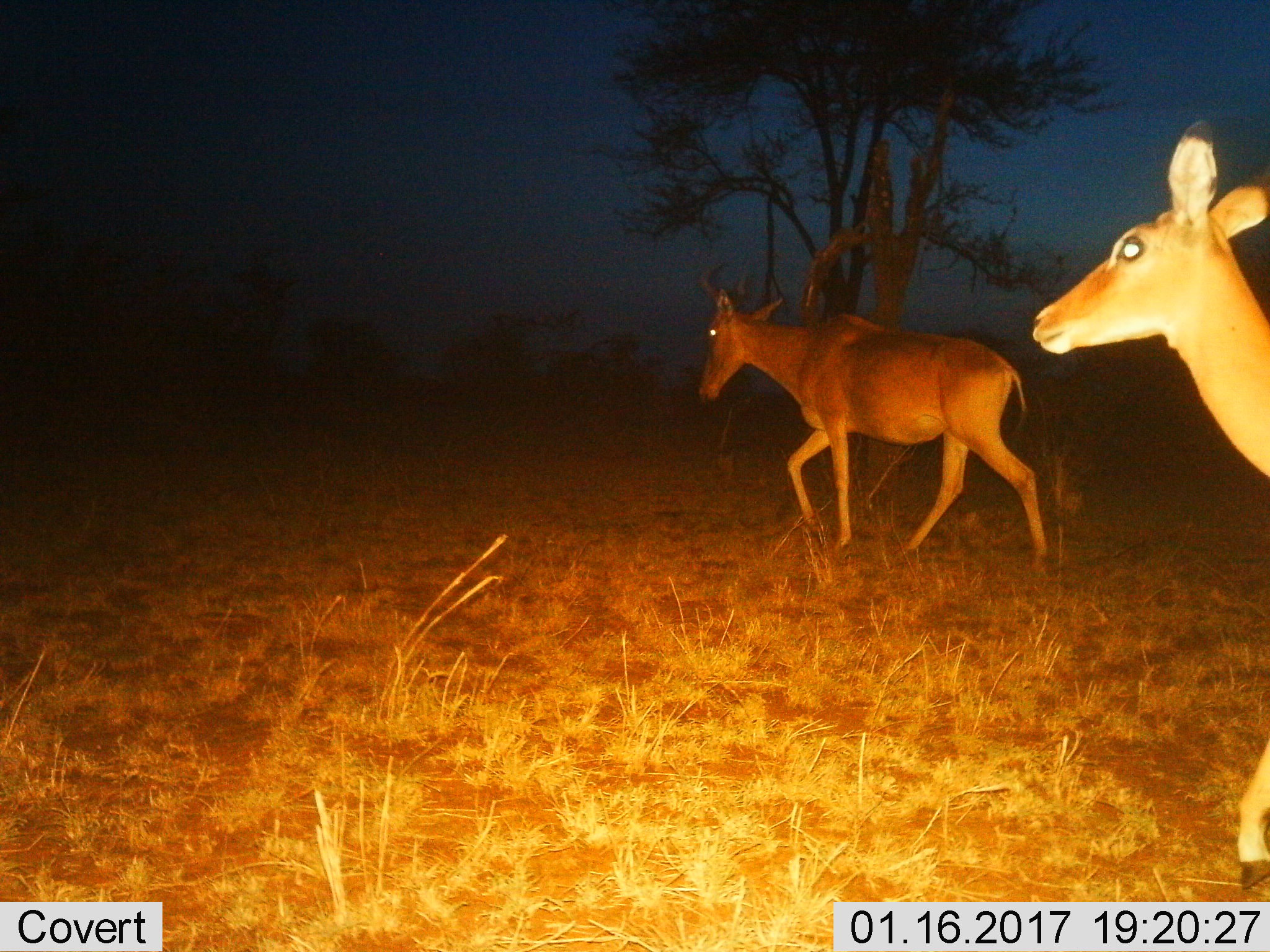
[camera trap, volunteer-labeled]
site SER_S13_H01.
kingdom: Animalia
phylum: Chordata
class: Mammalia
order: Artiodactyla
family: Bovidae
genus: Alcelaphus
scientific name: Alcelaphus buselaphus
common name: hartebeest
Hartebeest (Alcelaphus buselaphus), count 1. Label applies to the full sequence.